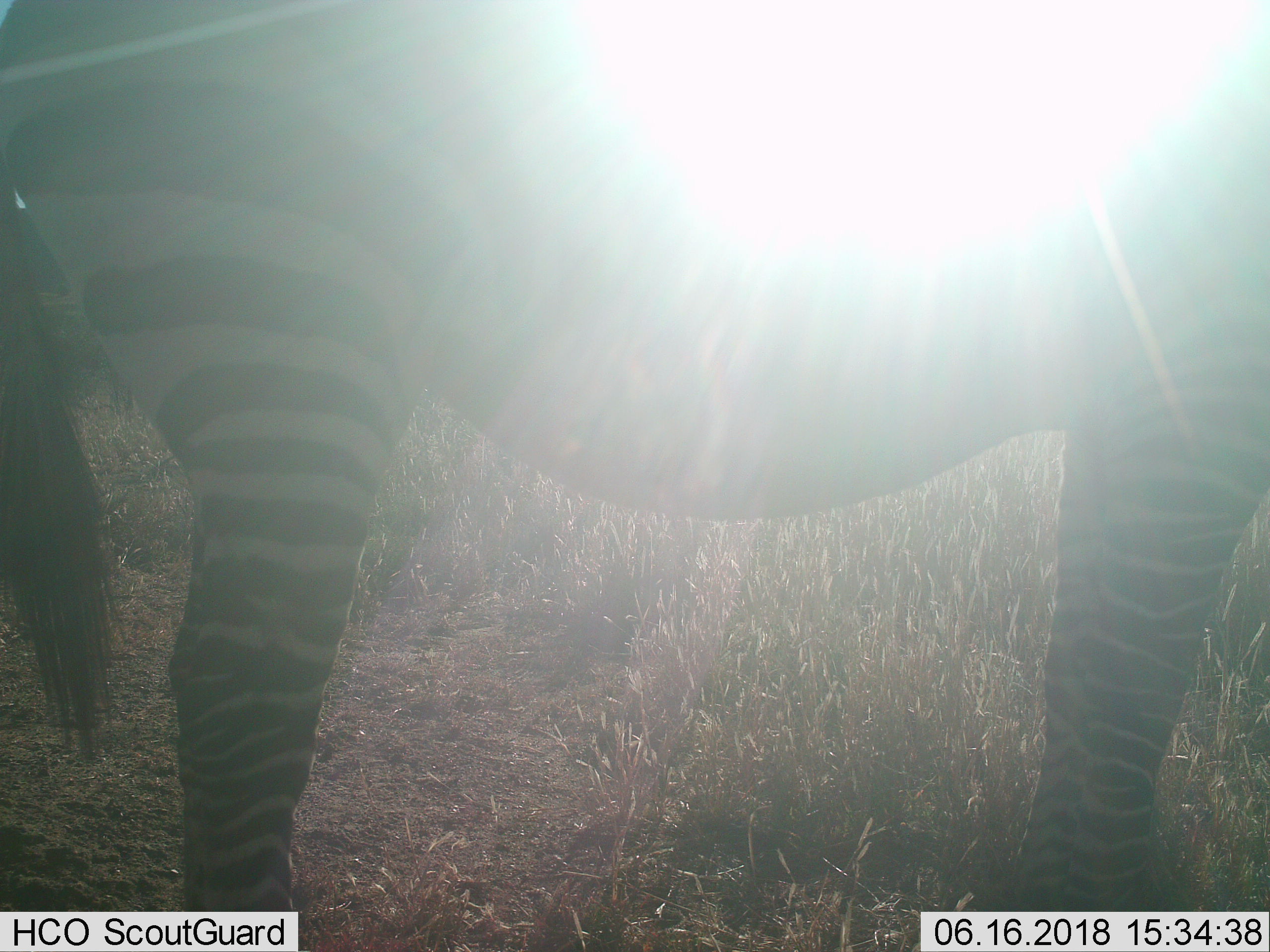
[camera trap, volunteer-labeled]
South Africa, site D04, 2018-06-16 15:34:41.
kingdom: Animalia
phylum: Chordata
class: Mammalia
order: Perissodactyla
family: Equidae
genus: Equus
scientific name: Equus zebra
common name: mountain zebra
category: zebramountain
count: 1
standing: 100%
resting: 0%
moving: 0%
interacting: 0%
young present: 0%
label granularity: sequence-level